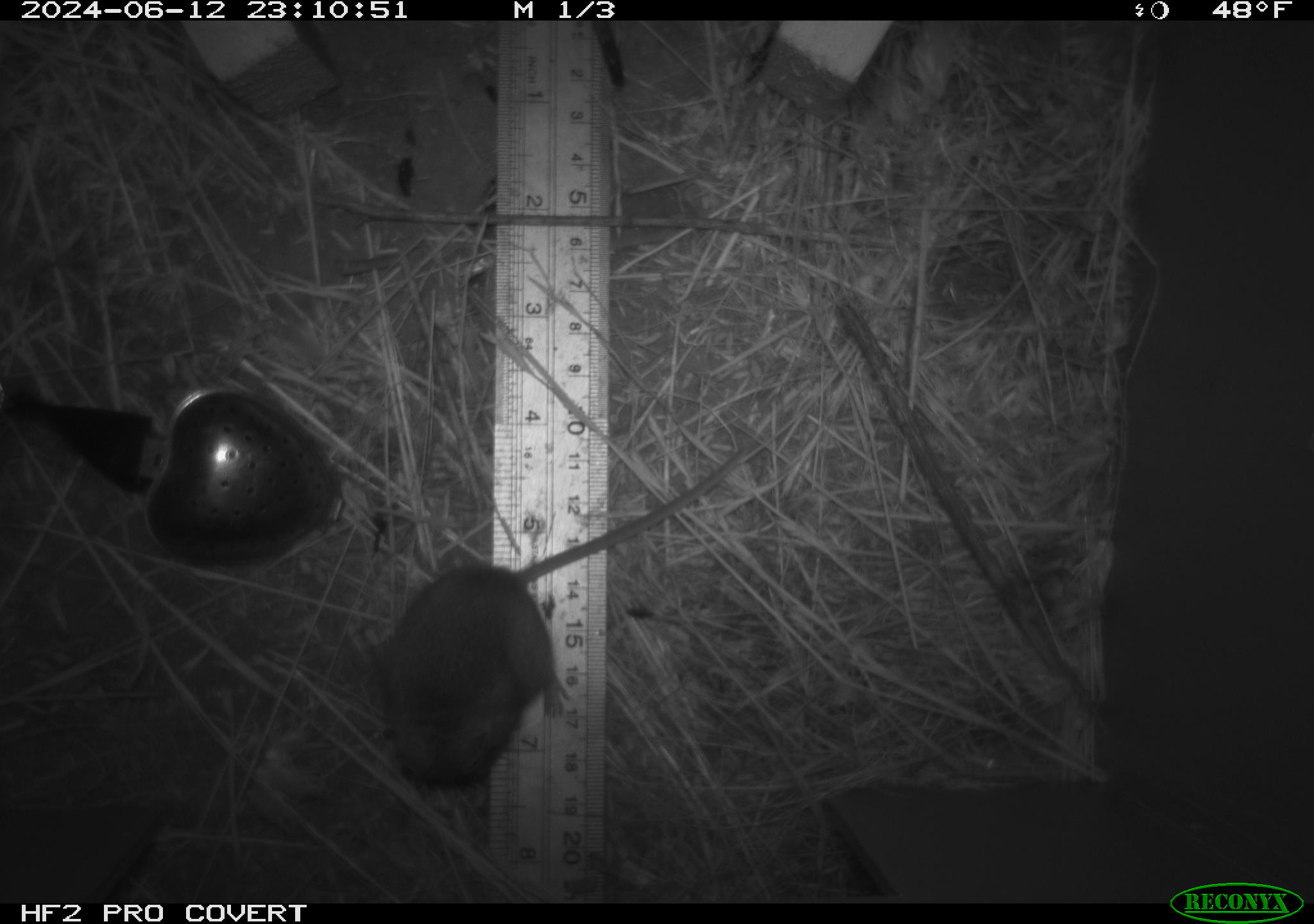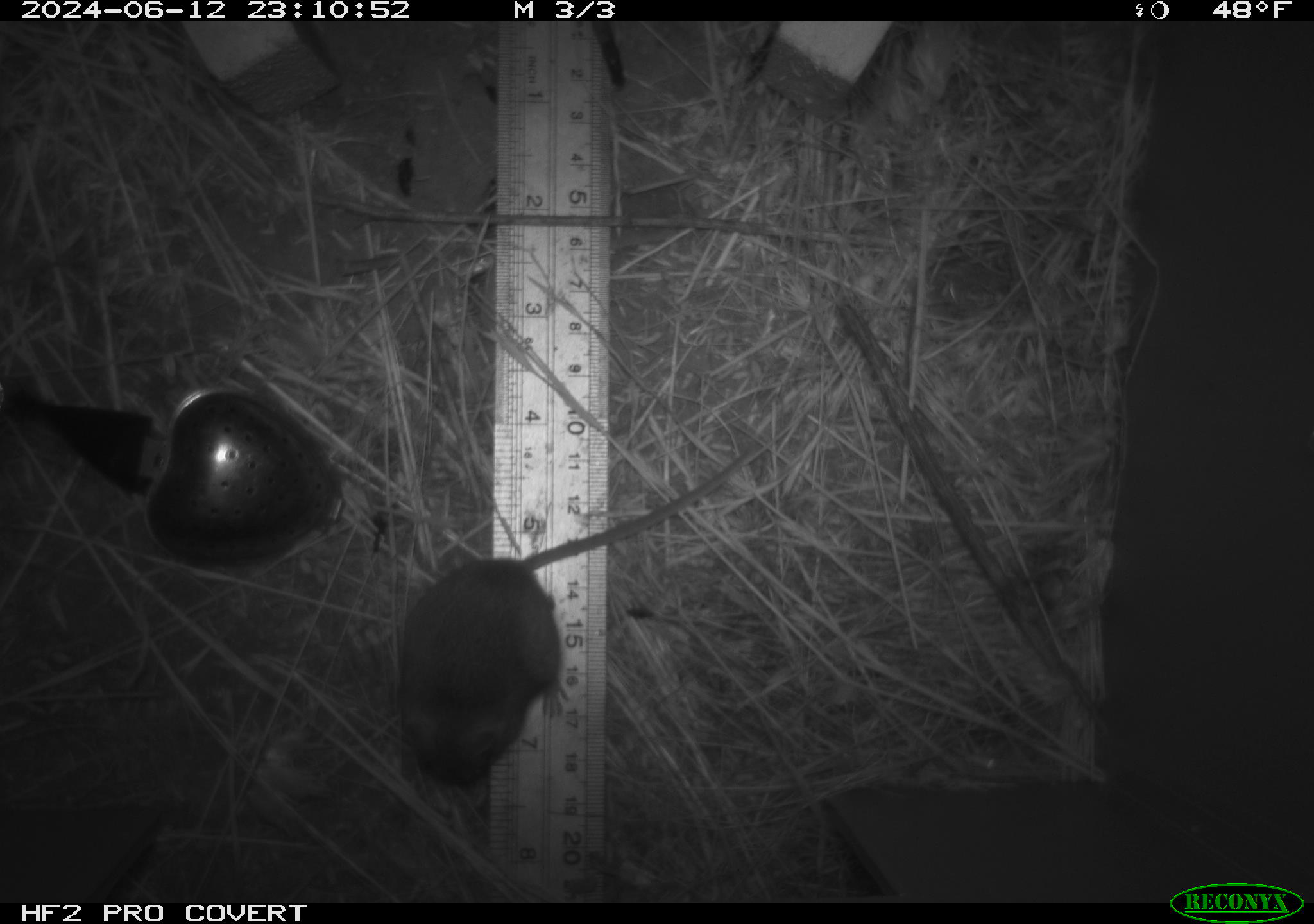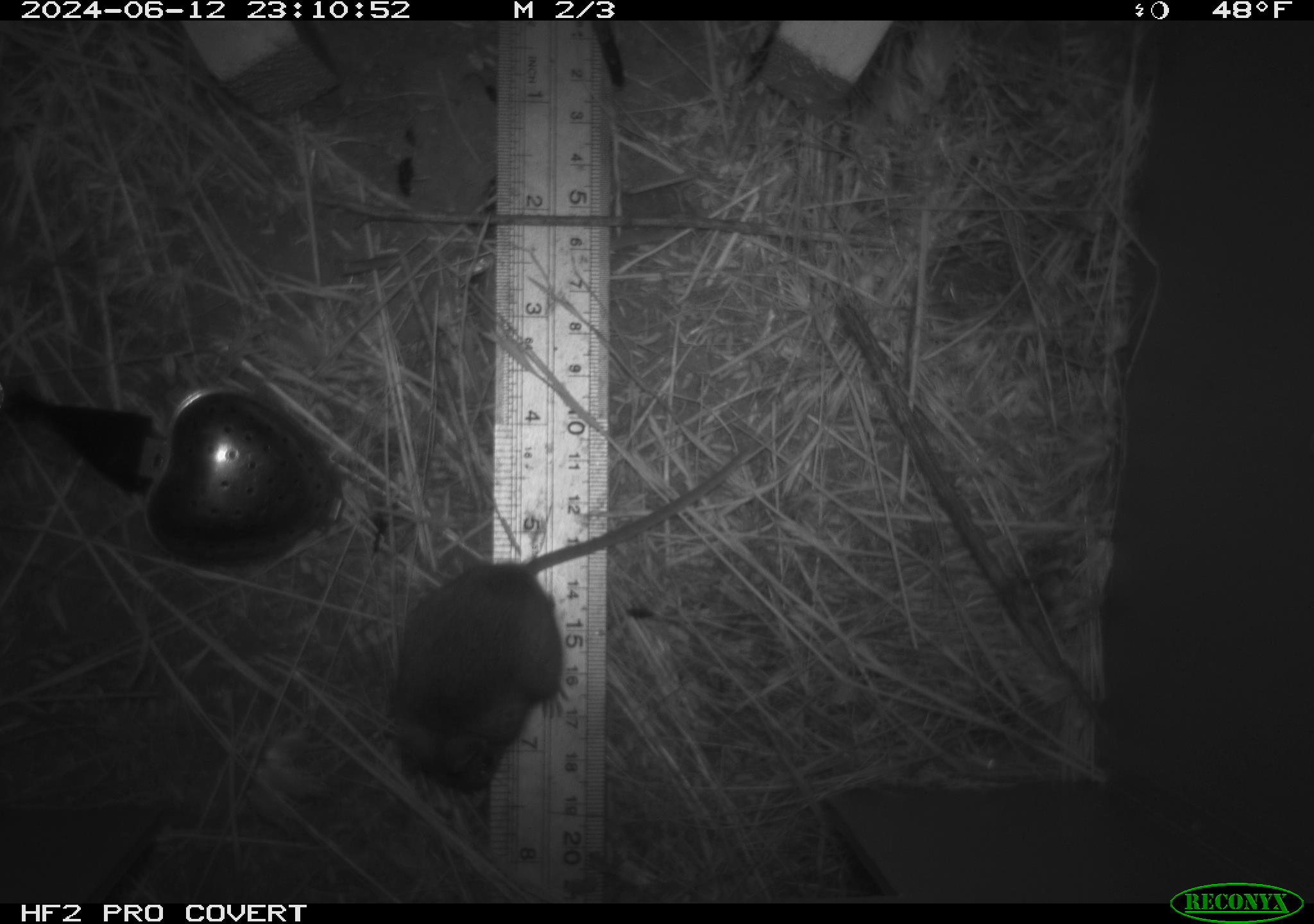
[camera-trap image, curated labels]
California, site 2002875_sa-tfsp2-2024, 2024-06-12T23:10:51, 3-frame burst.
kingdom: Animalia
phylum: Chordata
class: Mammalia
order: Rodentia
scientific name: Rodentia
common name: mouse species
Mouse species (Rodentia).